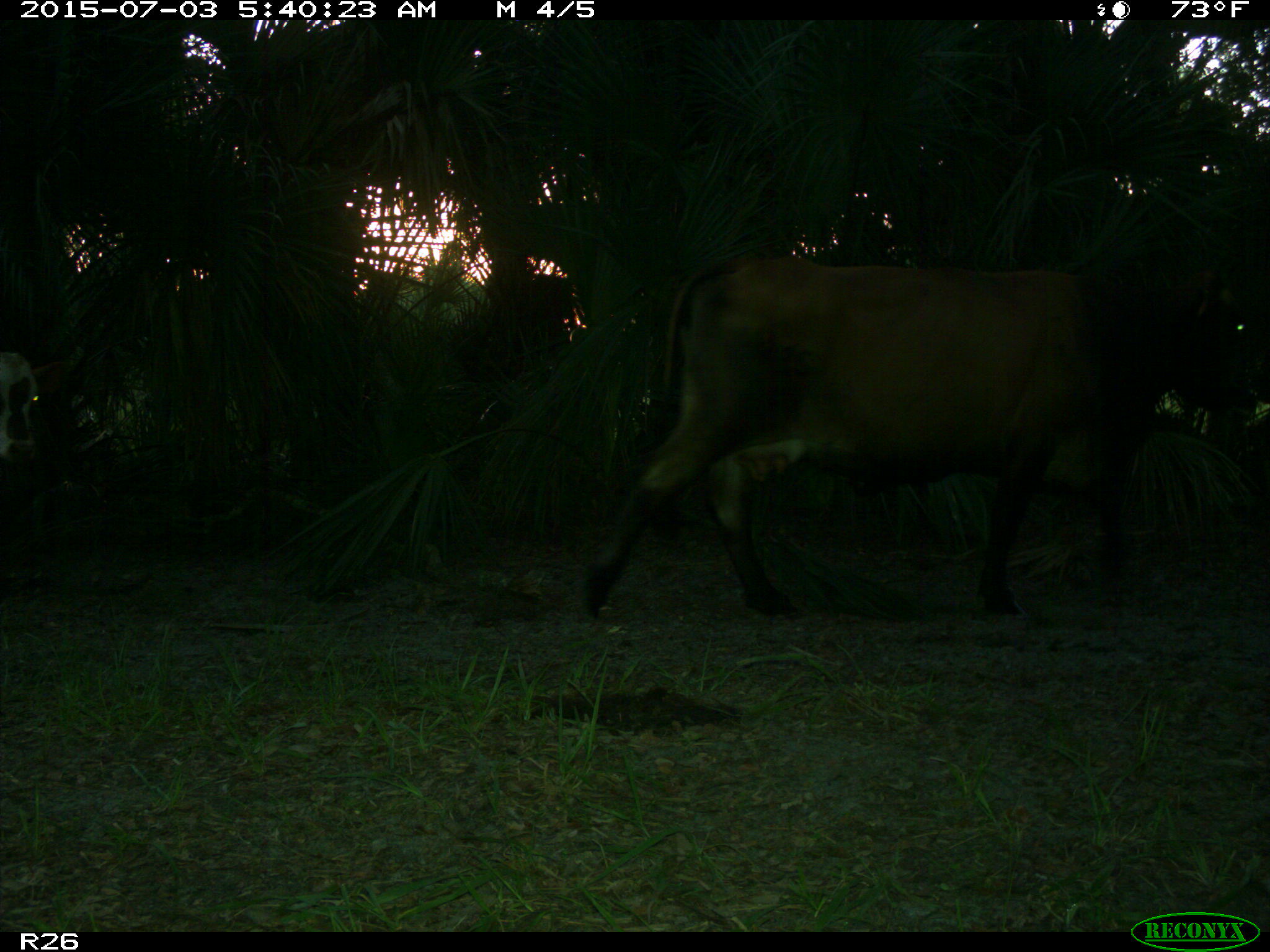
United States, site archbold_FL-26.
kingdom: Animalia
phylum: Chordata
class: Mammalia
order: Artiodactyla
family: Bovidae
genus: Bos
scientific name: Bos taurus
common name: domestic cow